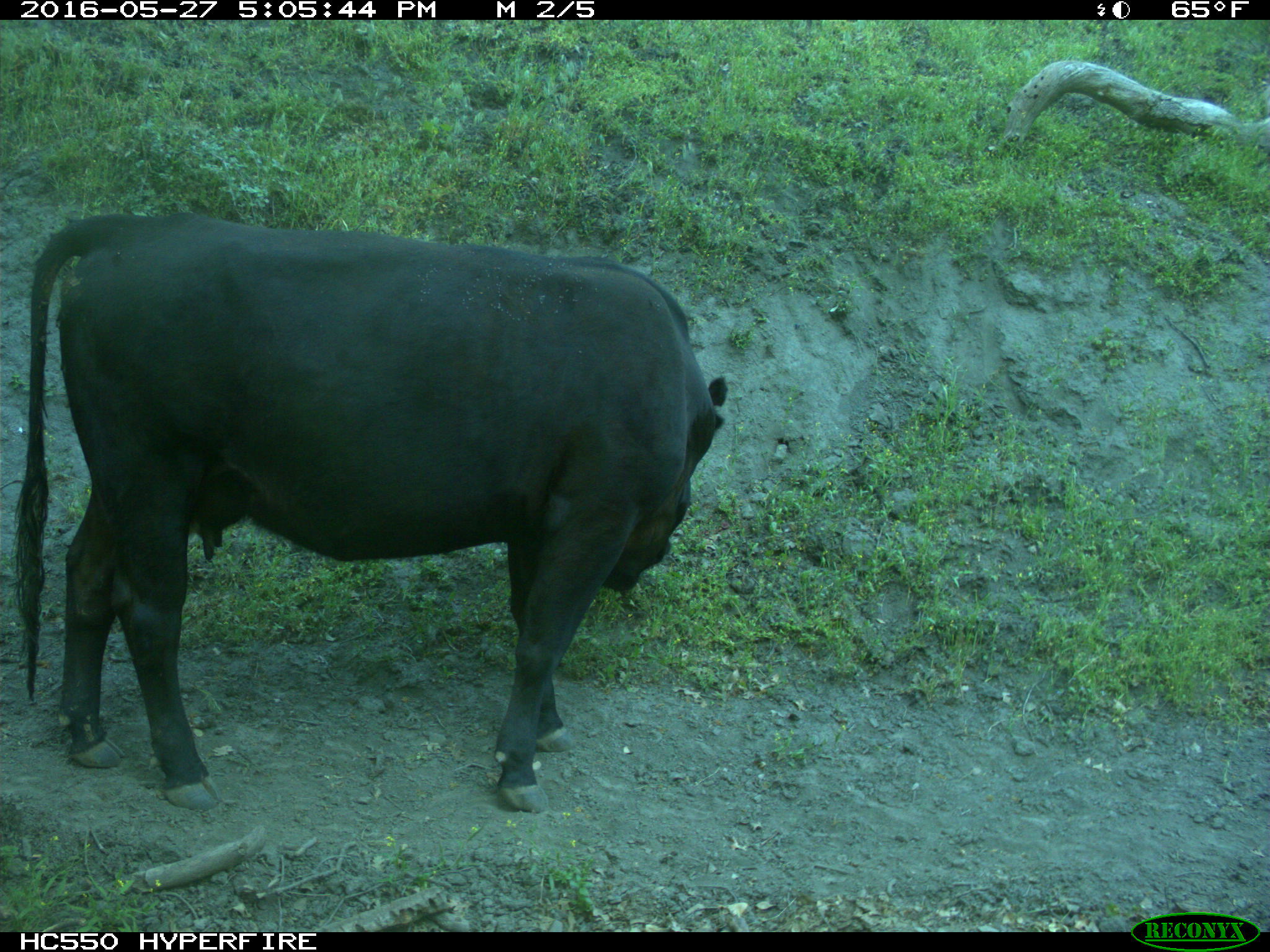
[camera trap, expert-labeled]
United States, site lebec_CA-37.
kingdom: Animalia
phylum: Chordata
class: Mammalia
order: Artiodactyla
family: Bovidae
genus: Bos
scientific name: Bos taurus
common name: domestic cow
Bos taurus (domestic cow).